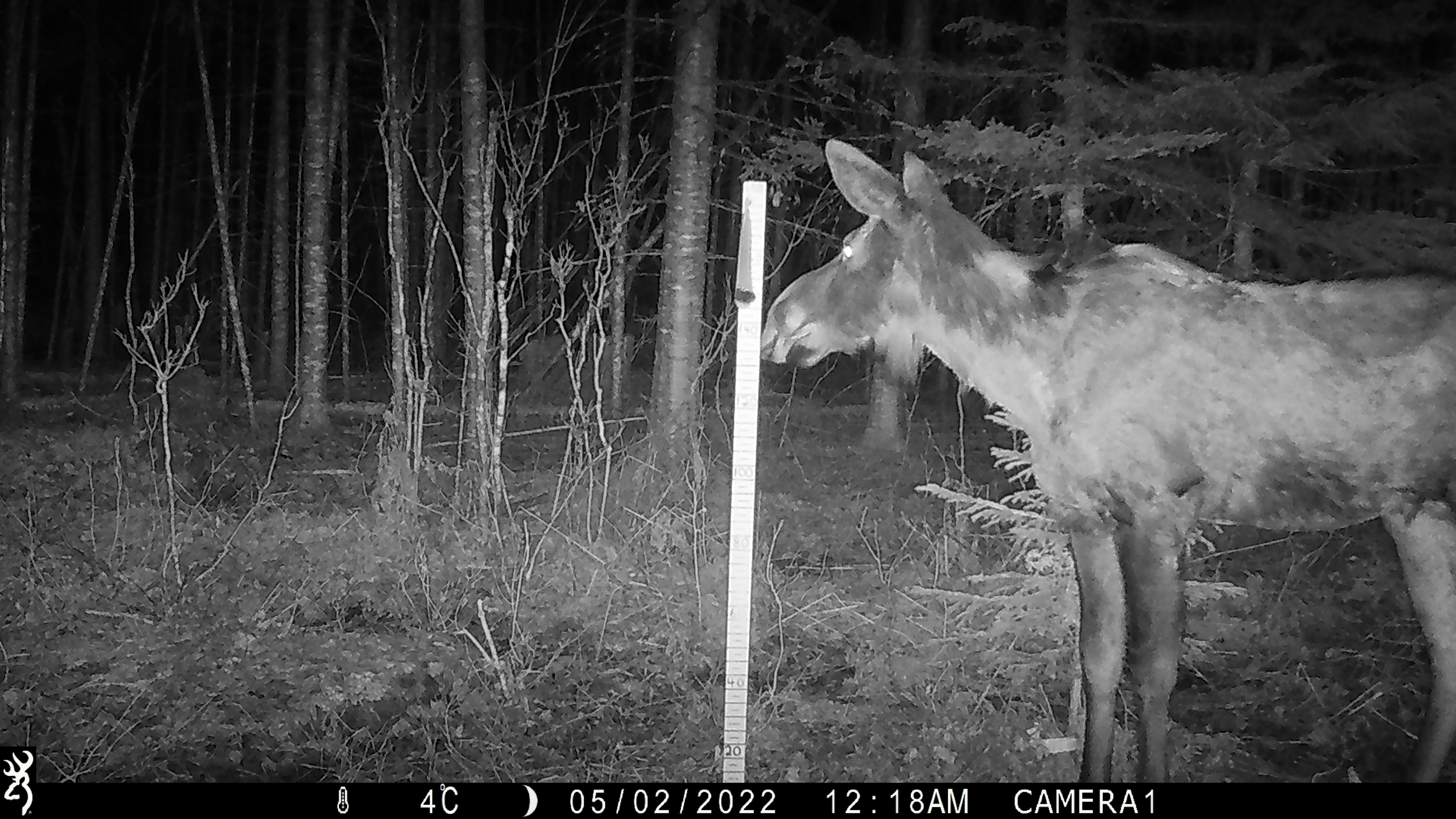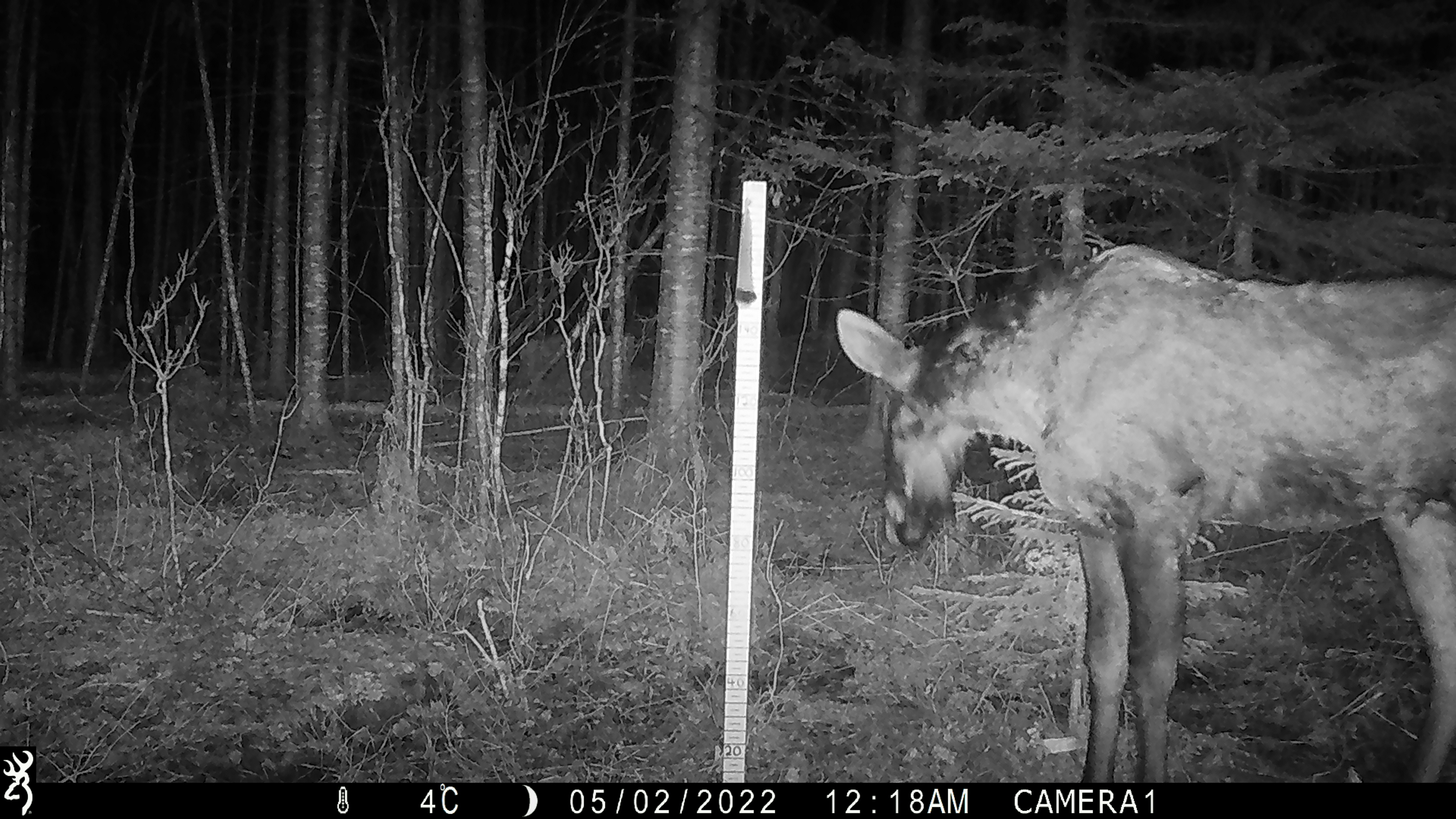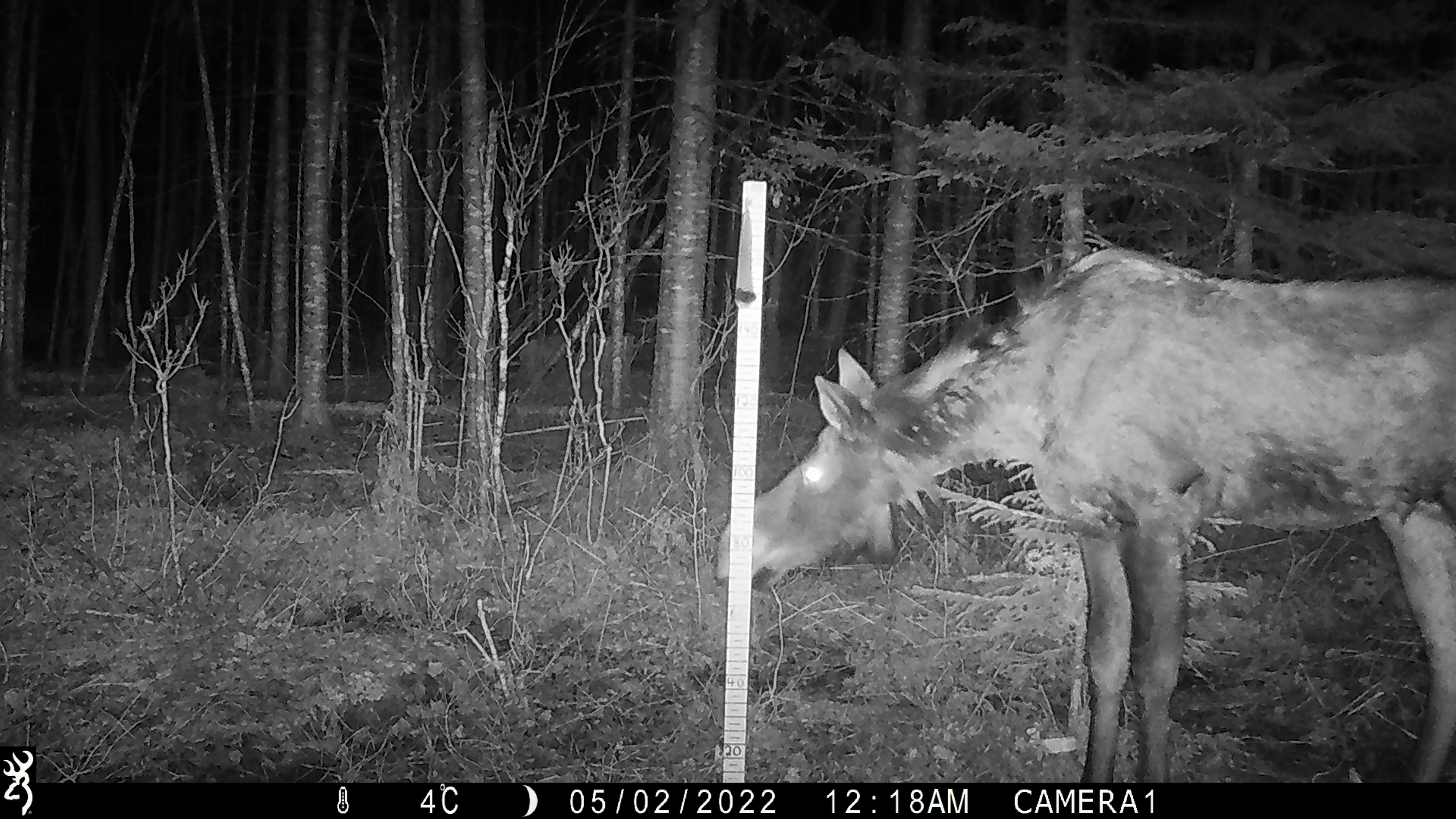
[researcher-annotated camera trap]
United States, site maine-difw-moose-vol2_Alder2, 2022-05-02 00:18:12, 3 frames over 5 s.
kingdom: Animalia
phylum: Chordata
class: Mammalia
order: Artiodactyla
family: Cervidae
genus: Alces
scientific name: Alces alces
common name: moose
Moose (Alces alces).